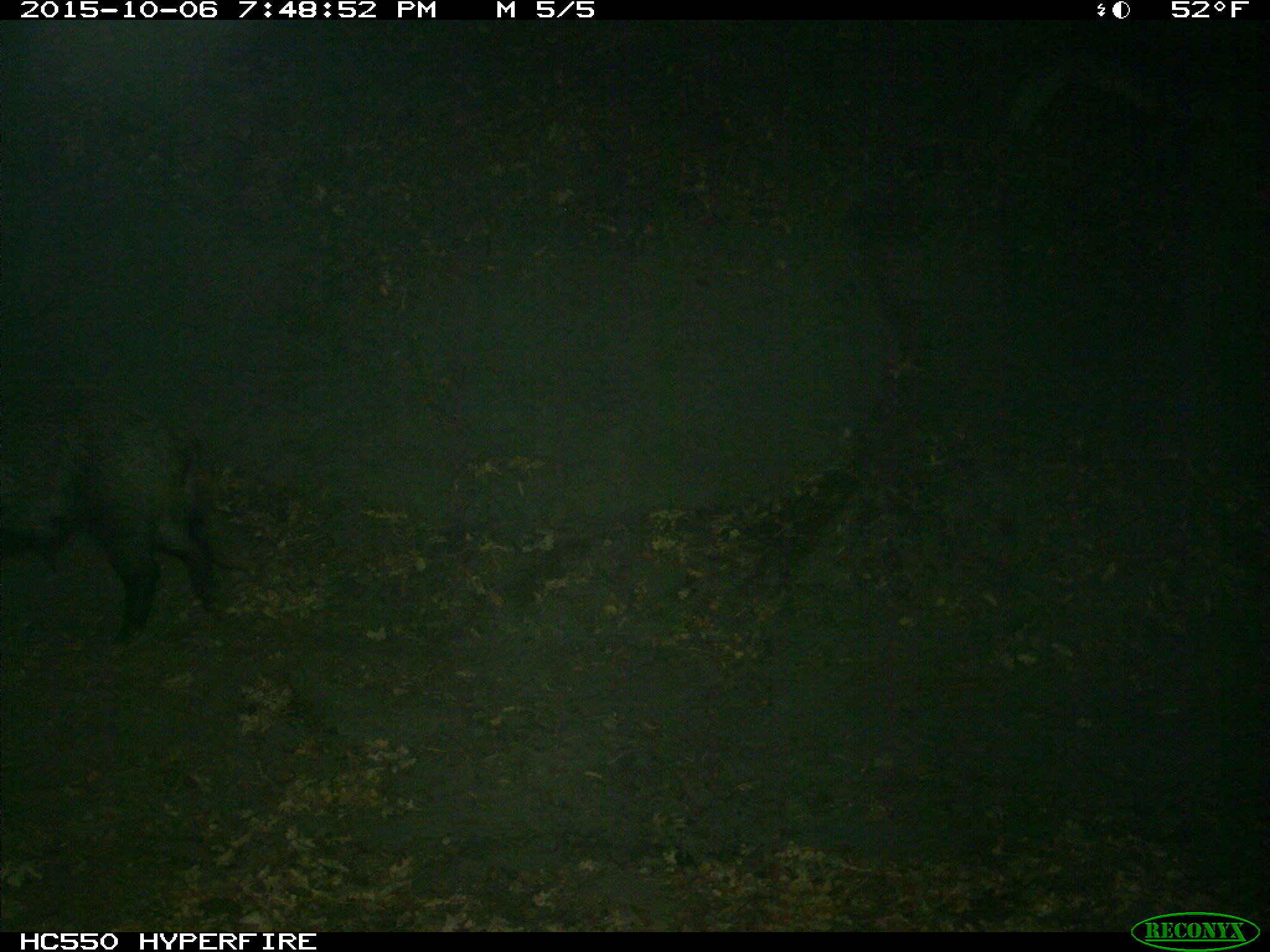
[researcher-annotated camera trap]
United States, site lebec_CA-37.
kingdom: Animalia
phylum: Chordata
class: Mammalia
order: Artiodactyla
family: Suidae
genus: Sus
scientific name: Sus scrofa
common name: wild boar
Sus scrofa (wild boar).